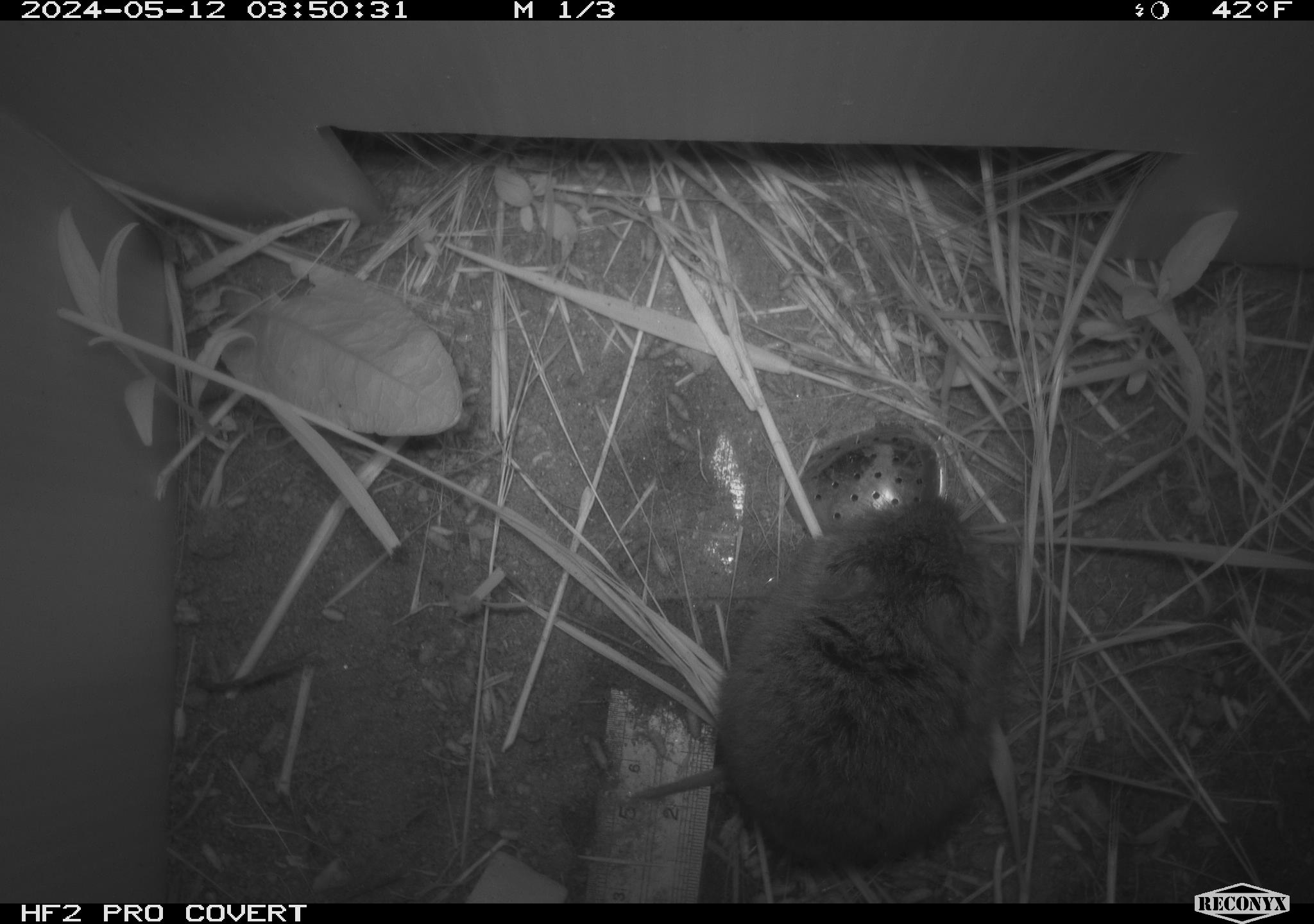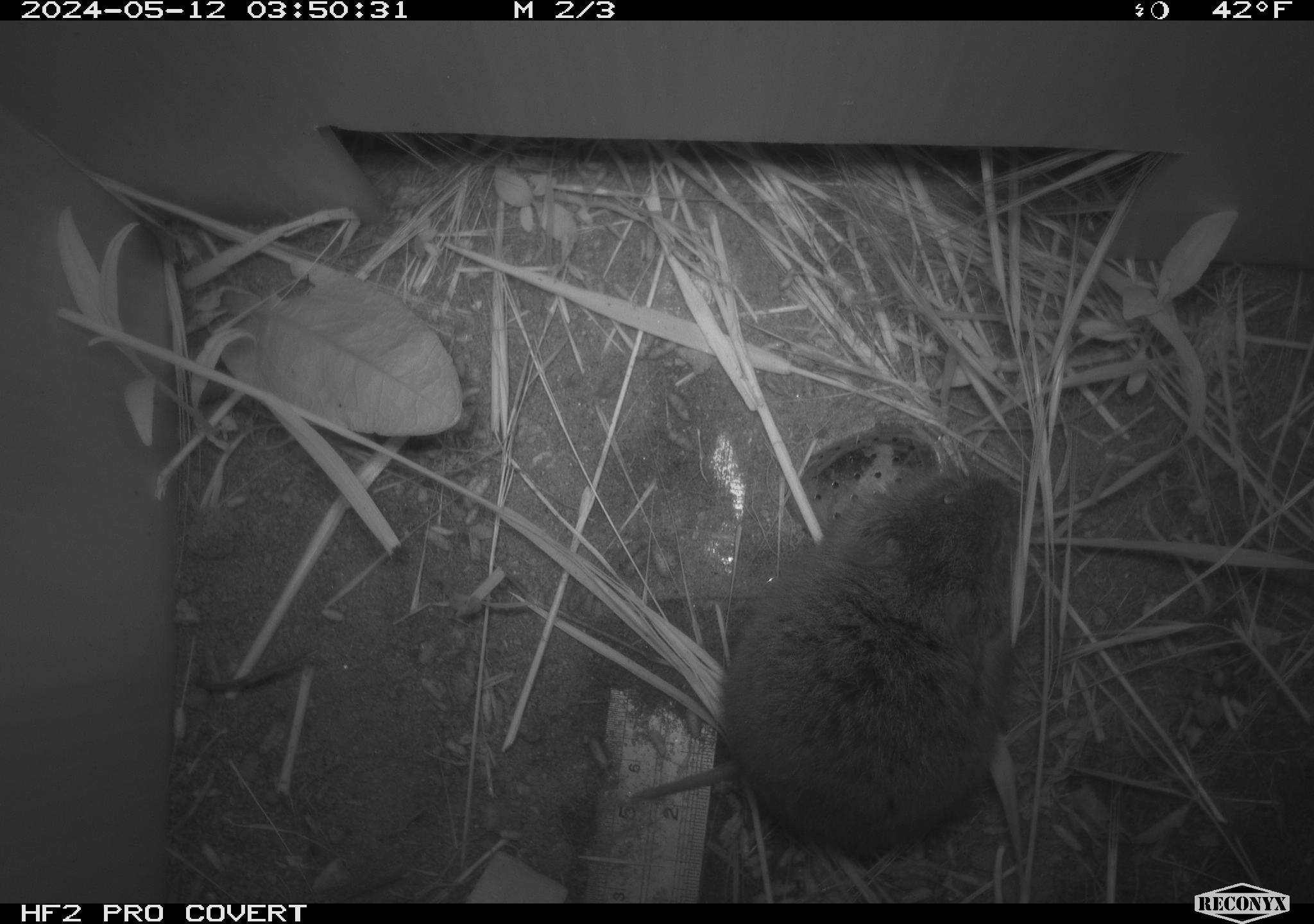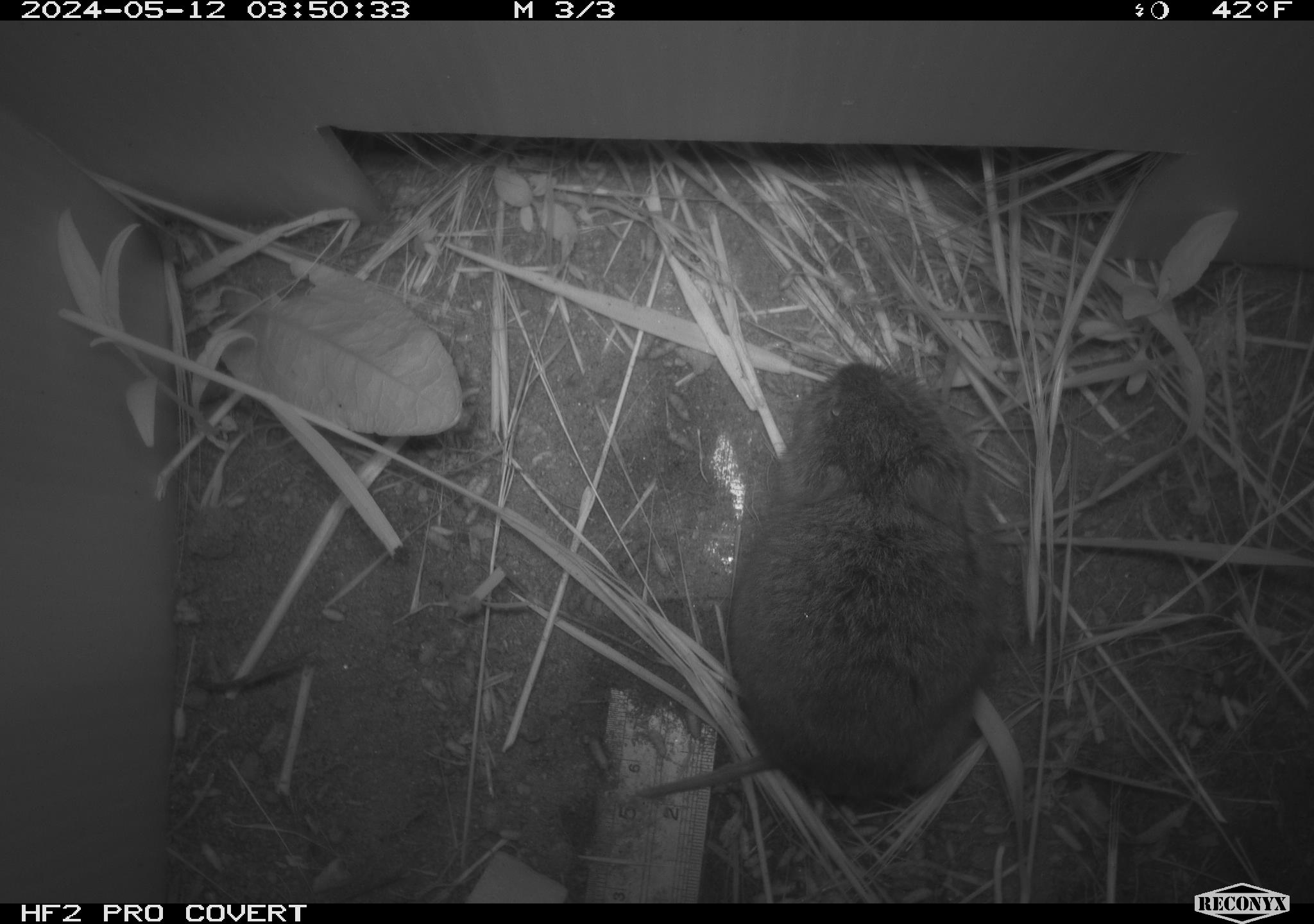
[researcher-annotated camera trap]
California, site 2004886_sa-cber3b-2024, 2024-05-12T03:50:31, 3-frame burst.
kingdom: Animalia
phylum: Chordata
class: Mammalia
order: Rodentia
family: Cricetidae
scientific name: Arvicolinae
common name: voles, lemmings, and muskrats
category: arvicolinae subfamily